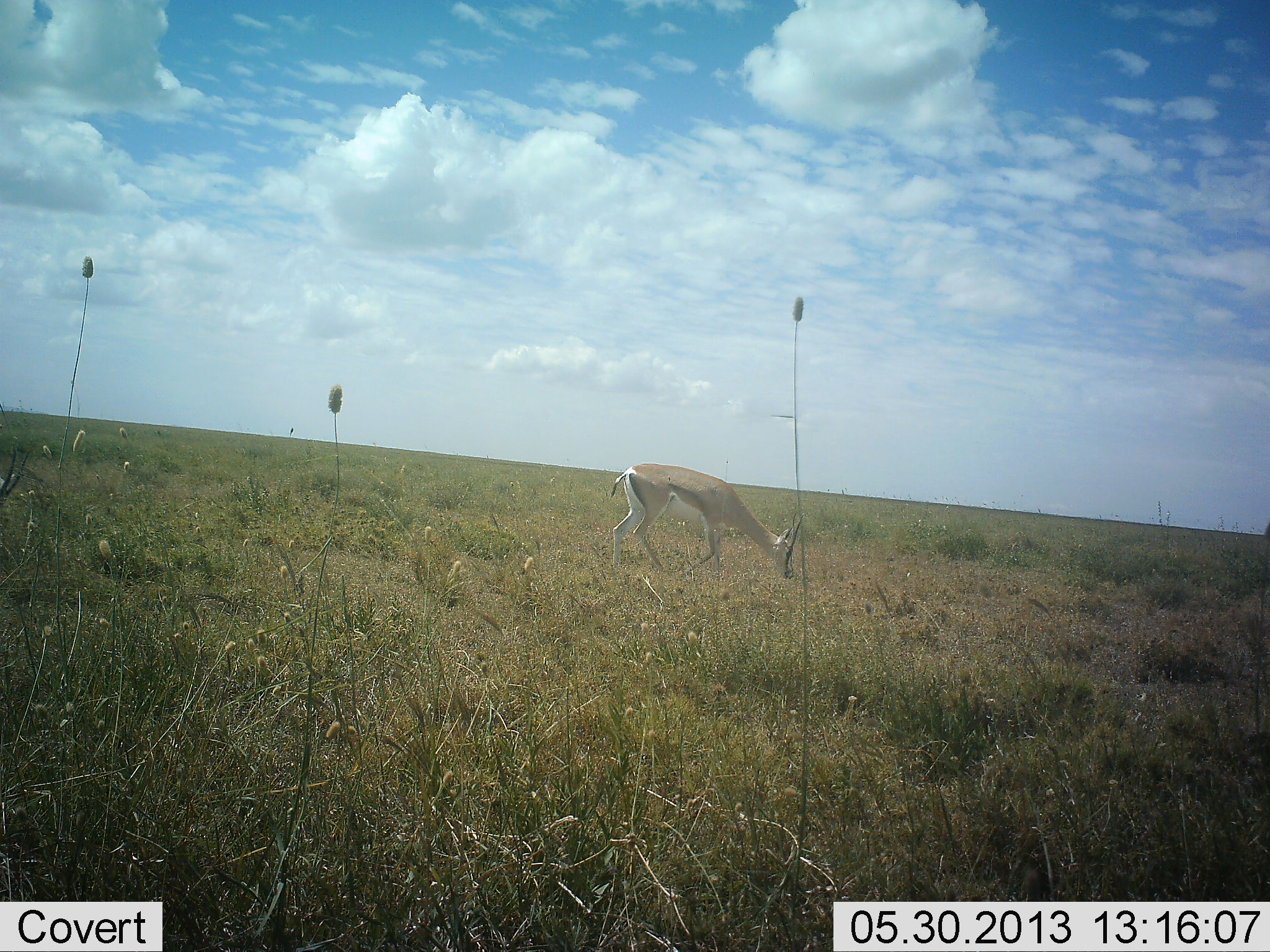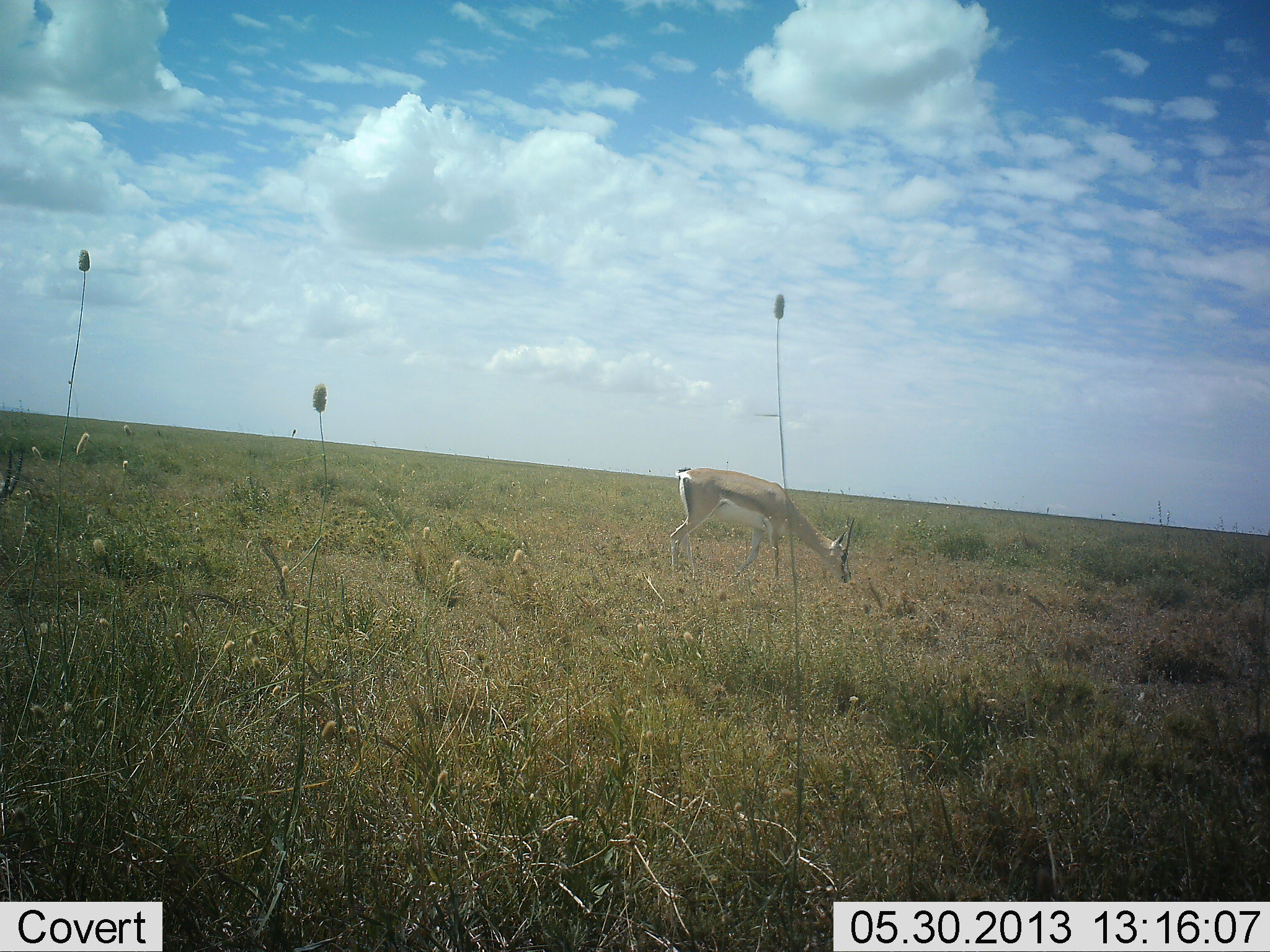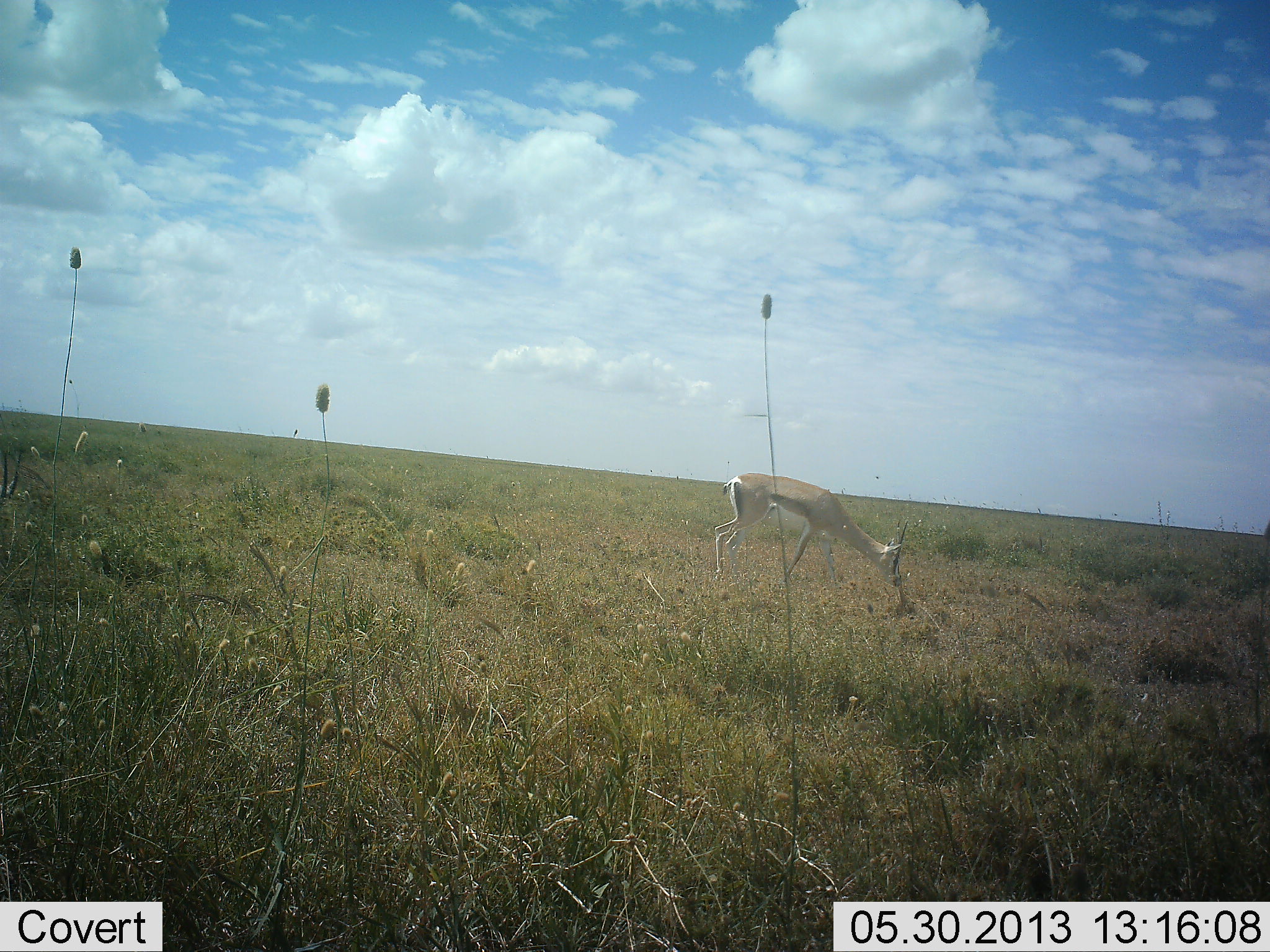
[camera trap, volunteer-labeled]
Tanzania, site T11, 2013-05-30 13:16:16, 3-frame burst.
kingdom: Animalia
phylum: Chordata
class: Mammalia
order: Artiodactyla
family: Bovidae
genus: Nanger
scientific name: Nanger granti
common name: grant's gazelle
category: gazellegrants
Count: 1.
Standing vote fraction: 4%.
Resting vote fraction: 4%.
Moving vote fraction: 38%.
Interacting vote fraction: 0%.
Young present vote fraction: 0%.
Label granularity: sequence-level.